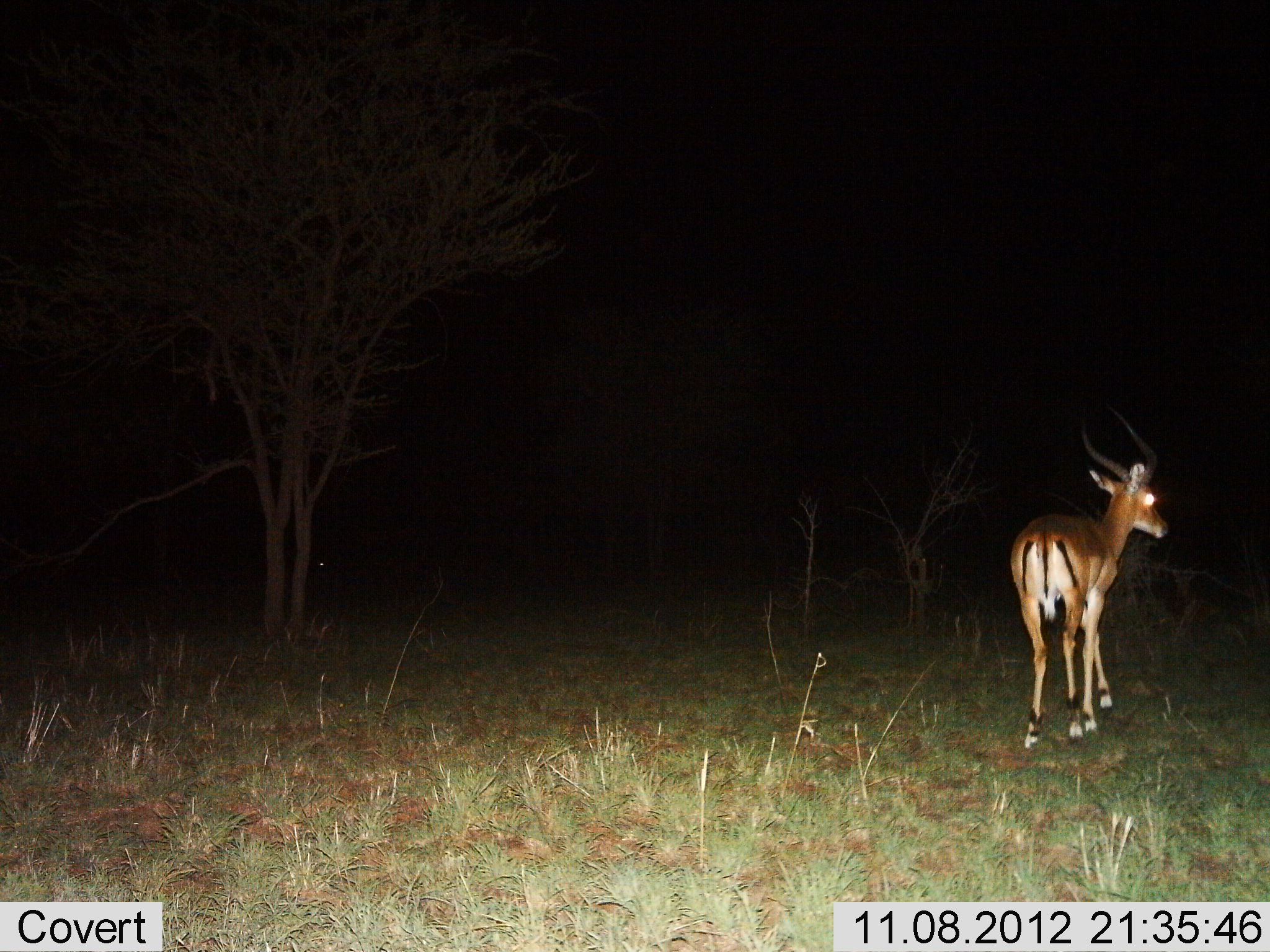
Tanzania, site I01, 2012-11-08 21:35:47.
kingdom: Animalia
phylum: Chordata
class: Mammalia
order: Artiodactyla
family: Bovidae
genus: Aepyceros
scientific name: Aepyceros melampus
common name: impala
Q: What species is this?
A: Impala (Aepyceros melampus).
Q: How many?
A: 1.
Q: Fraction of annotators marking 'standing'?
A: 80%.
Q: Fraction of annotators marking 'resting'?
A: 0%.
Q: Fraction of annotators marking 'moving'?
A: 20%.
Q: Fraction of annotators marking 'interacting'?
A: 0%.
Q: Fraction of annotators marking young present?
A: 0%.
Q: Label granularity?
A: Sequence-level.